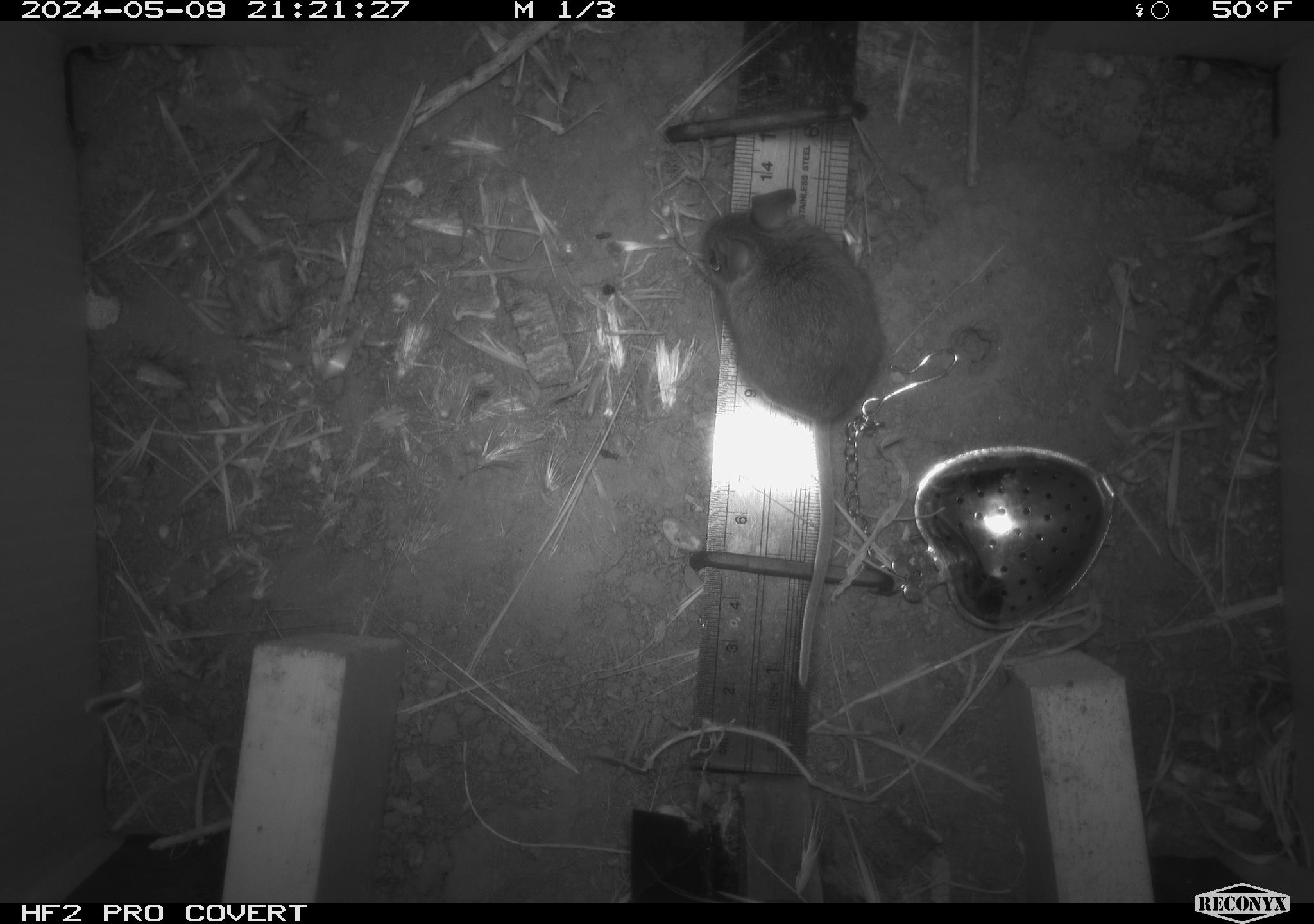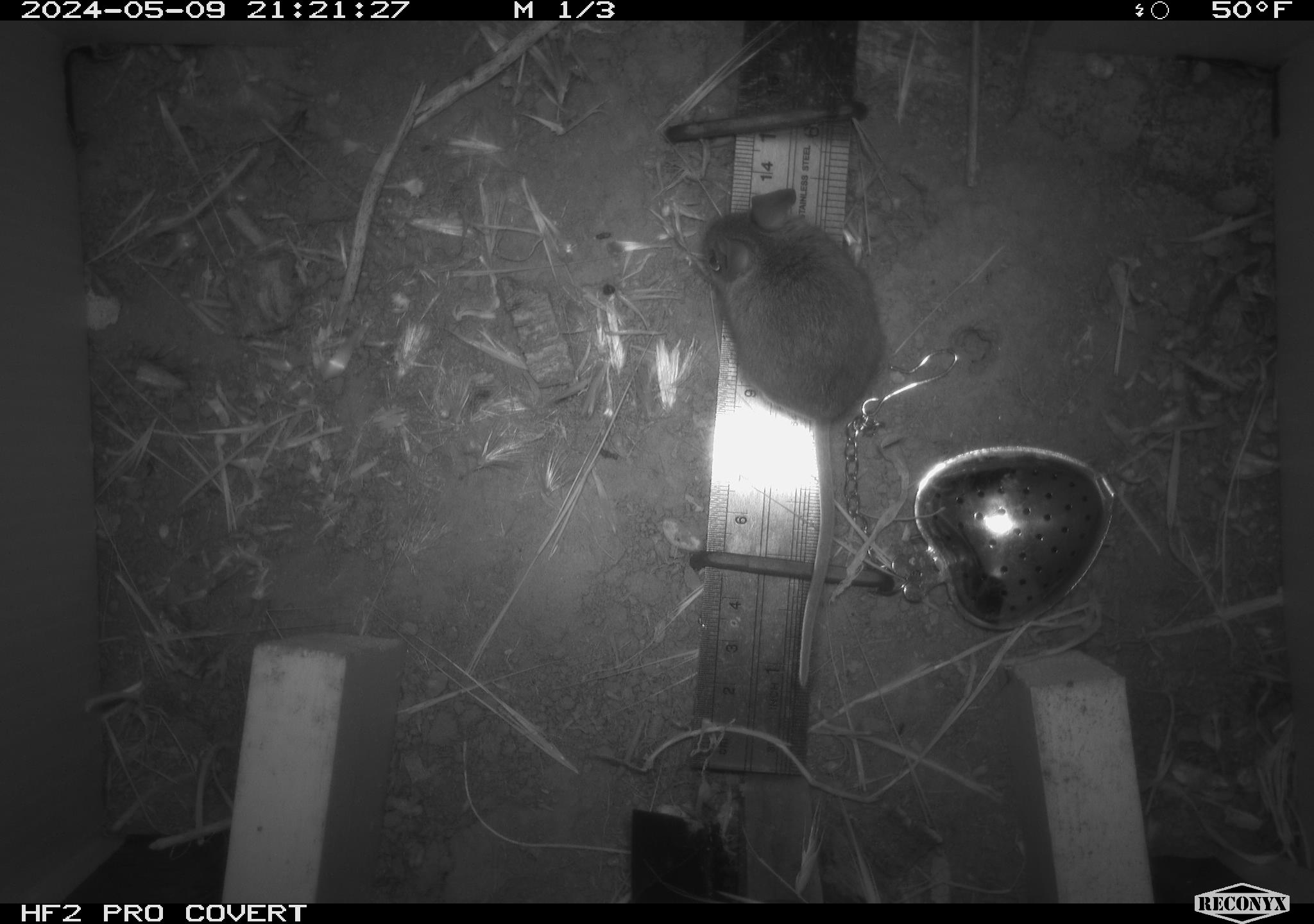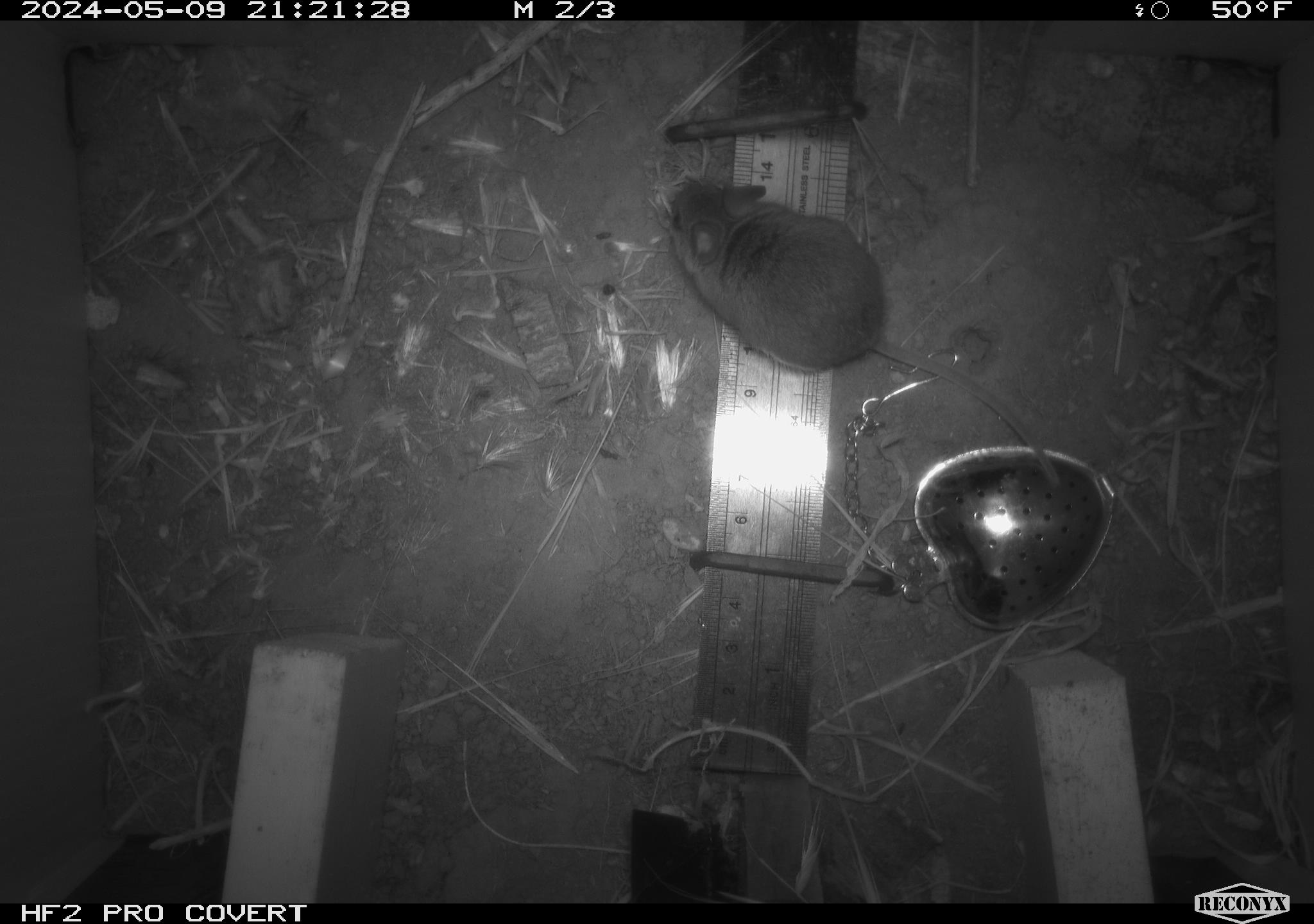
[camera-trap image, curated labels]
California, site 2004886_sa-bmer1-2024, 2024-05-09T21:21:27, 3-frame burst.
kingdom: Animalia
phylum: Chordata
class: Mammalia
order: Rodentia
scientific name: Rodentia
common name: mouse species